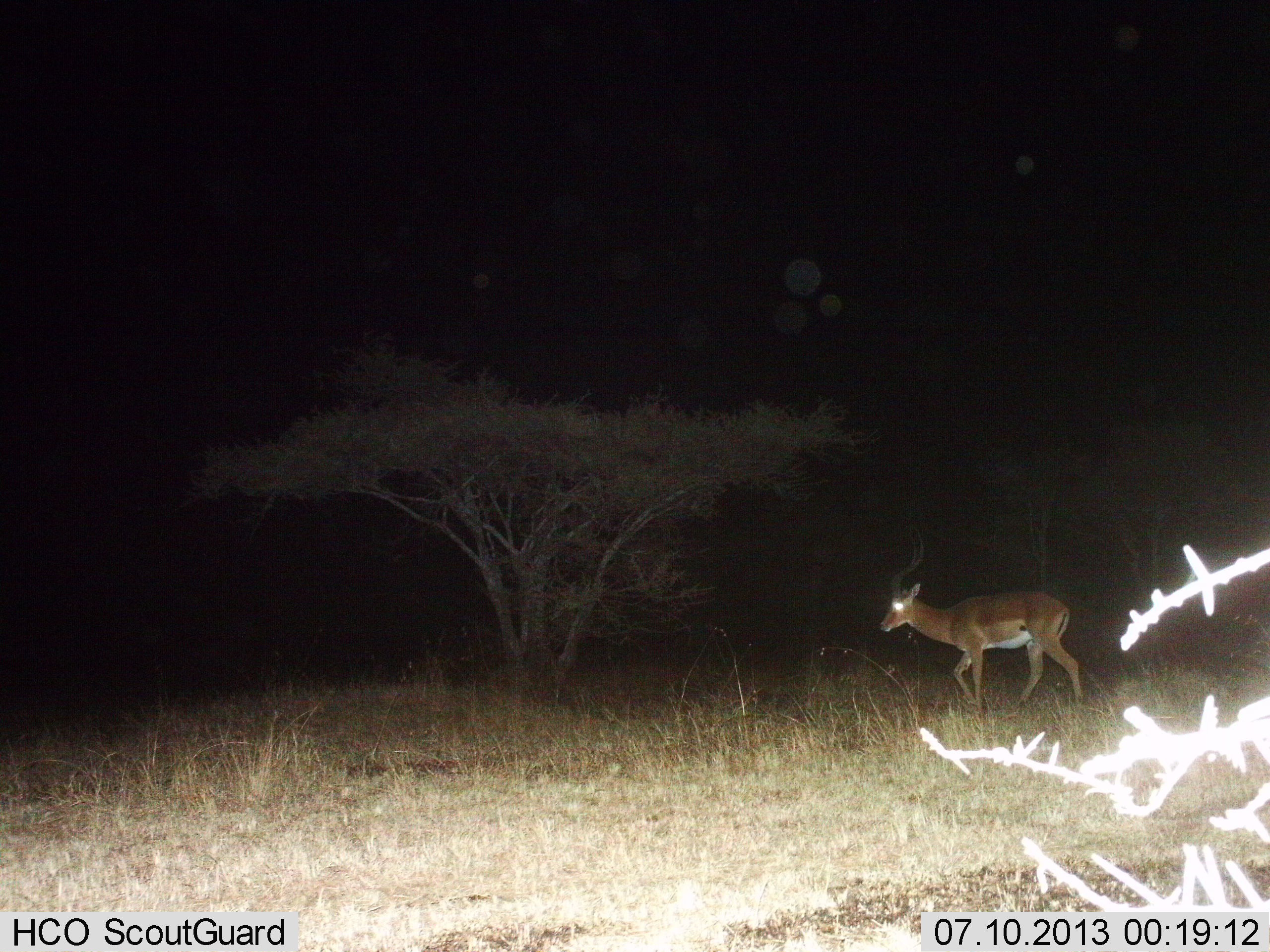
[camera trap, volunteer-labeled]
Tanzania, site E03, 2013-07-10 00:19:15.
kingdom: Animalia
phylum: Chordata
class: Mammalia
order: Artiodactyla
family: Bovidae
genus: Aepyceros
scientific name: Aepyceros melampus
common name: impala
Impala (Aepyceros melampus), count 1. Behavior (volunteer vote fractions): standing 0%, resting 0%, moving 96%, interacting 4%. Young present (vote fraction): 0%. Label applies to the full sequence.